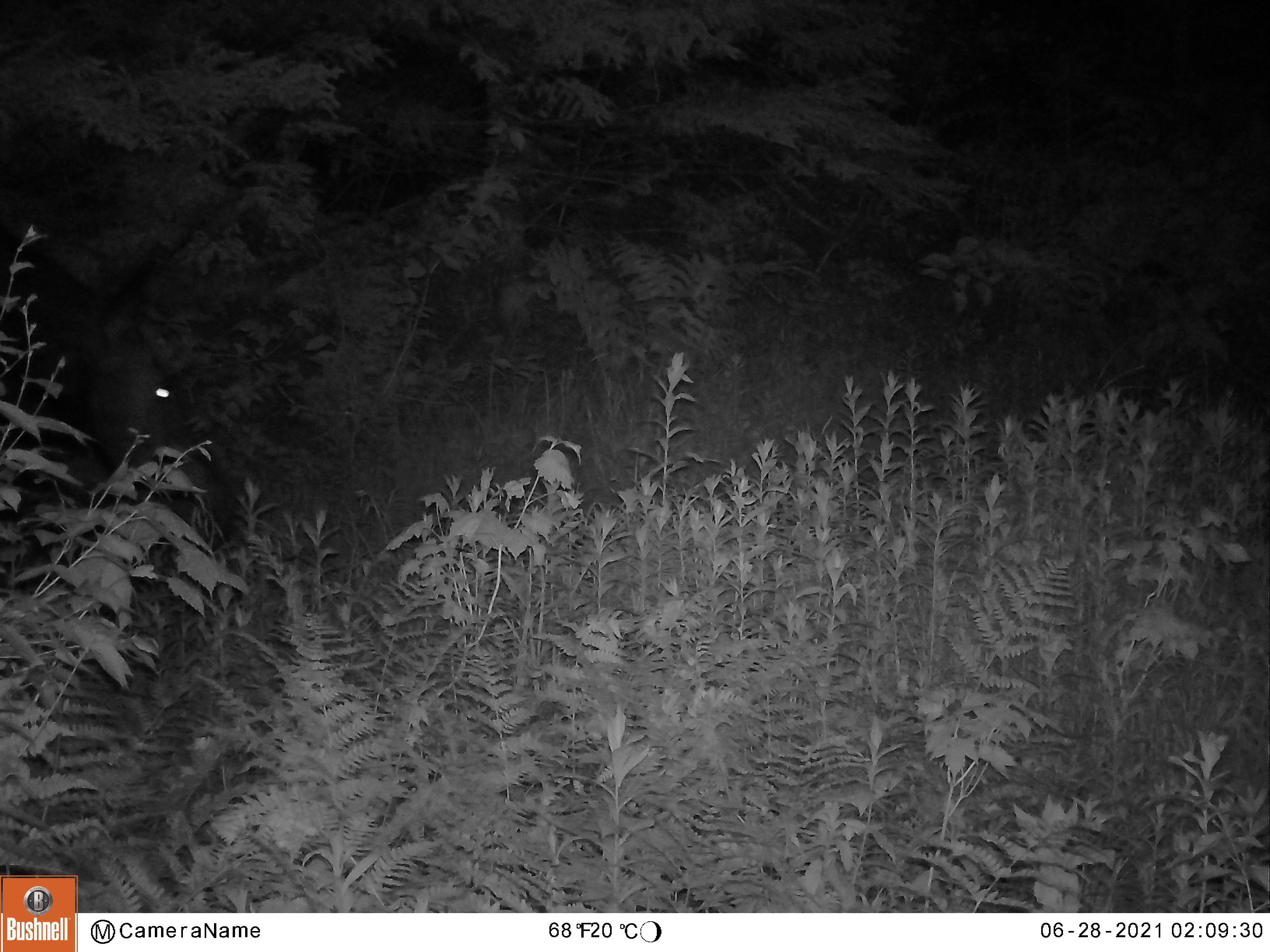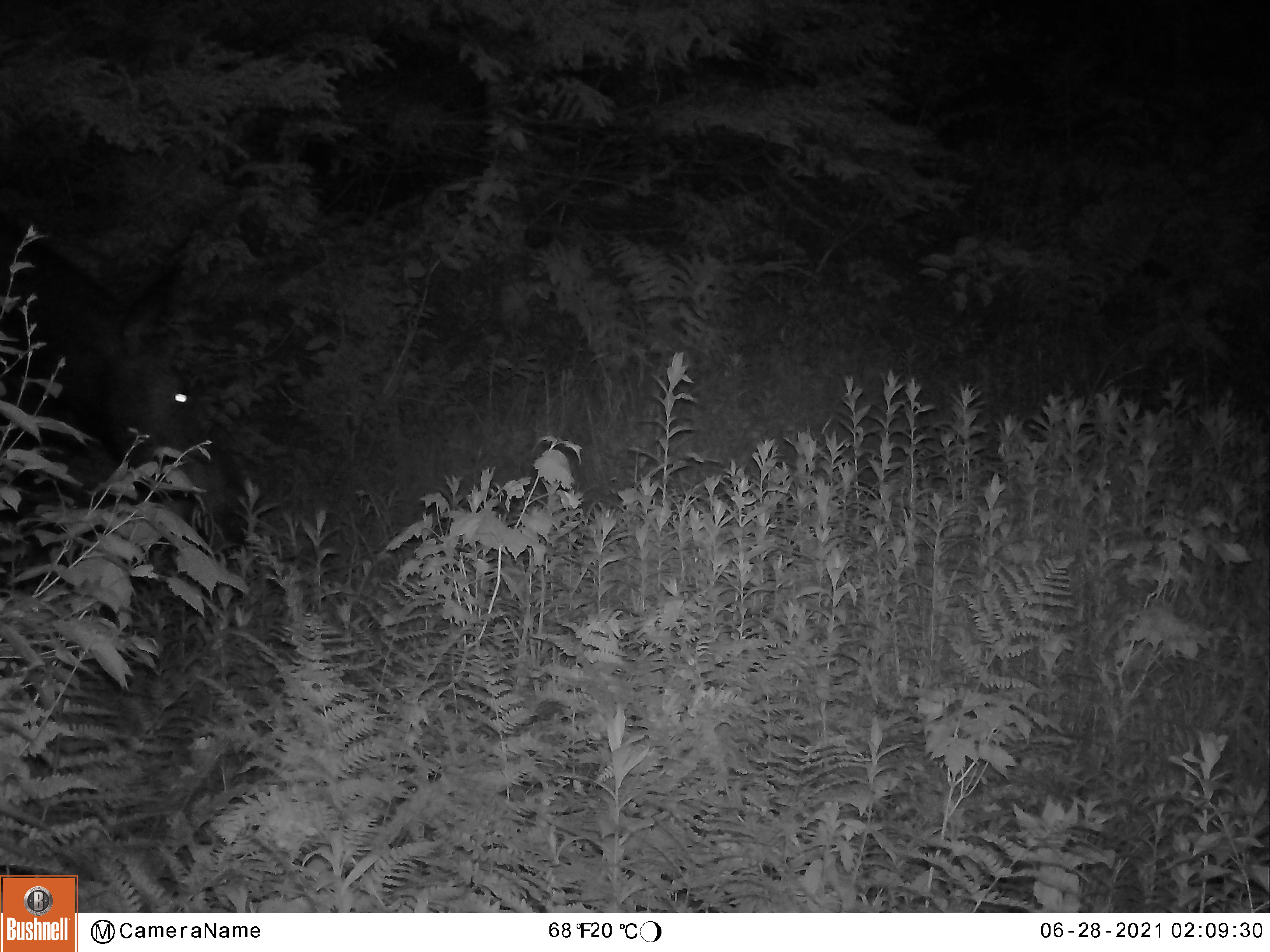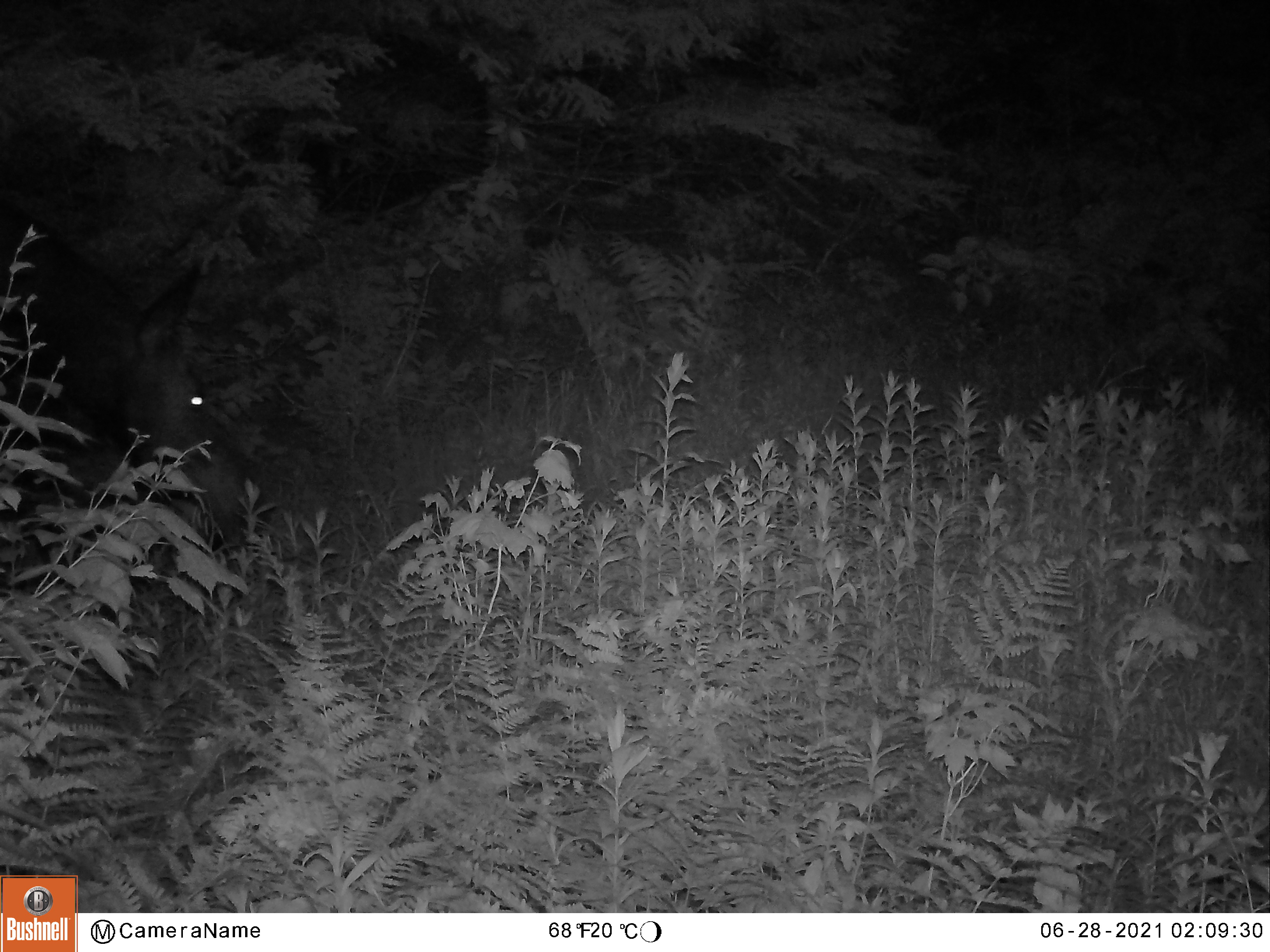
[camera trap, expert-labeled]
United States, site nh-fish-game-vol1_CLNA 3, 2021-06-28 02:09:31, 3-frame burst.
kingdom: Animalia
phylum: Chordata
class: Mammalia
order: Artiodactyla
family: Cervidae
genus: Alces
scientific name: Alces alces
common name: moose